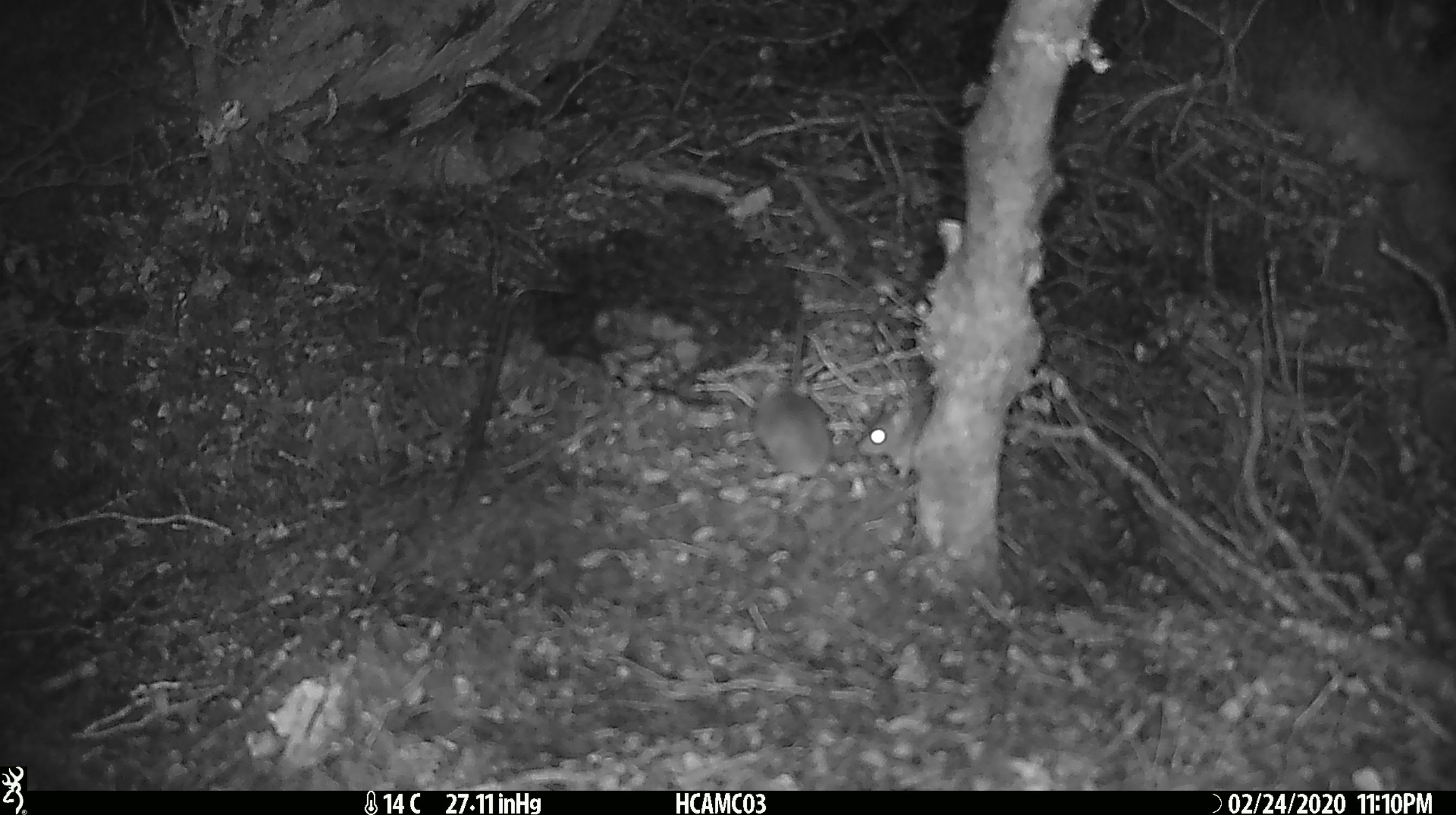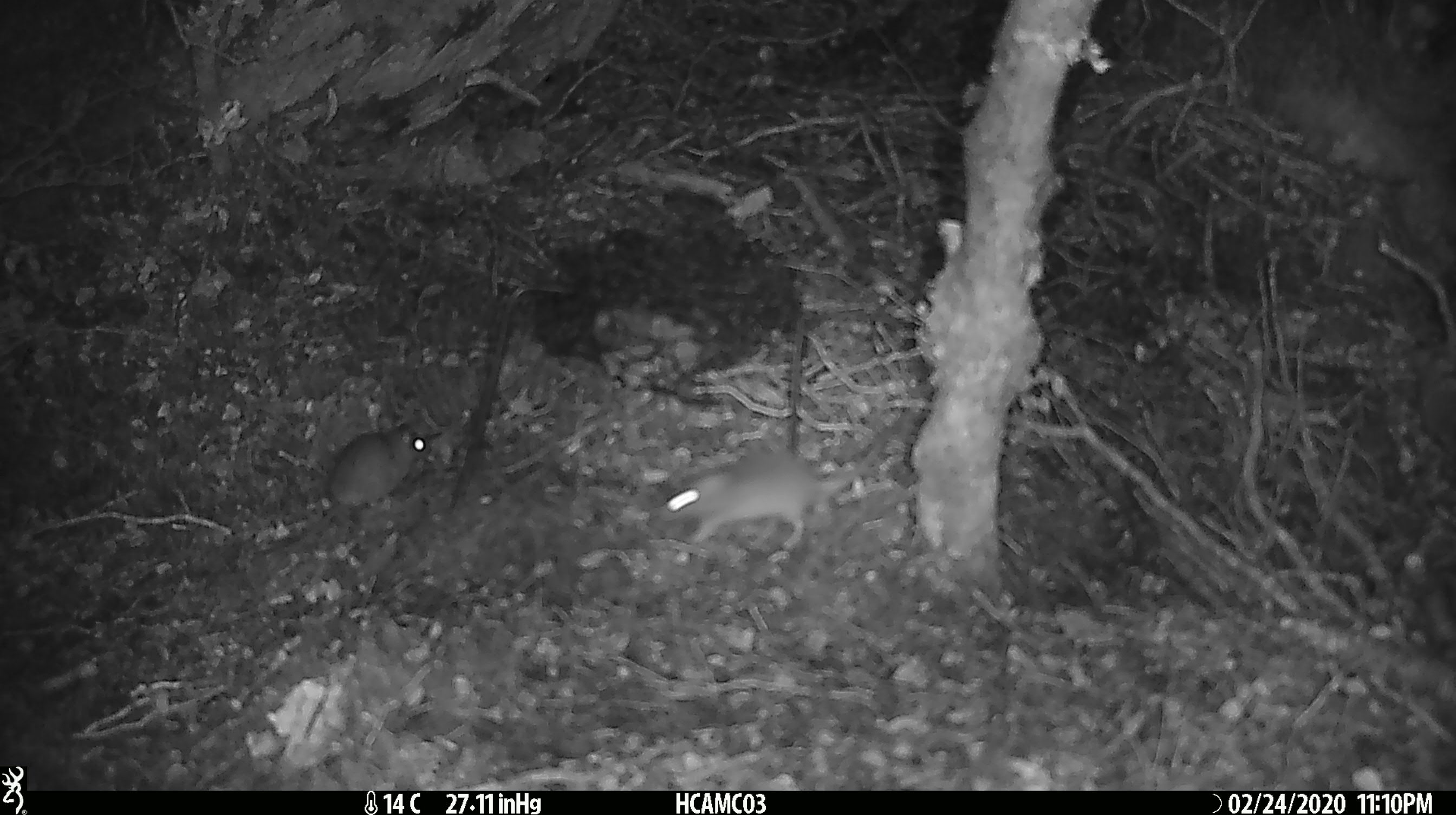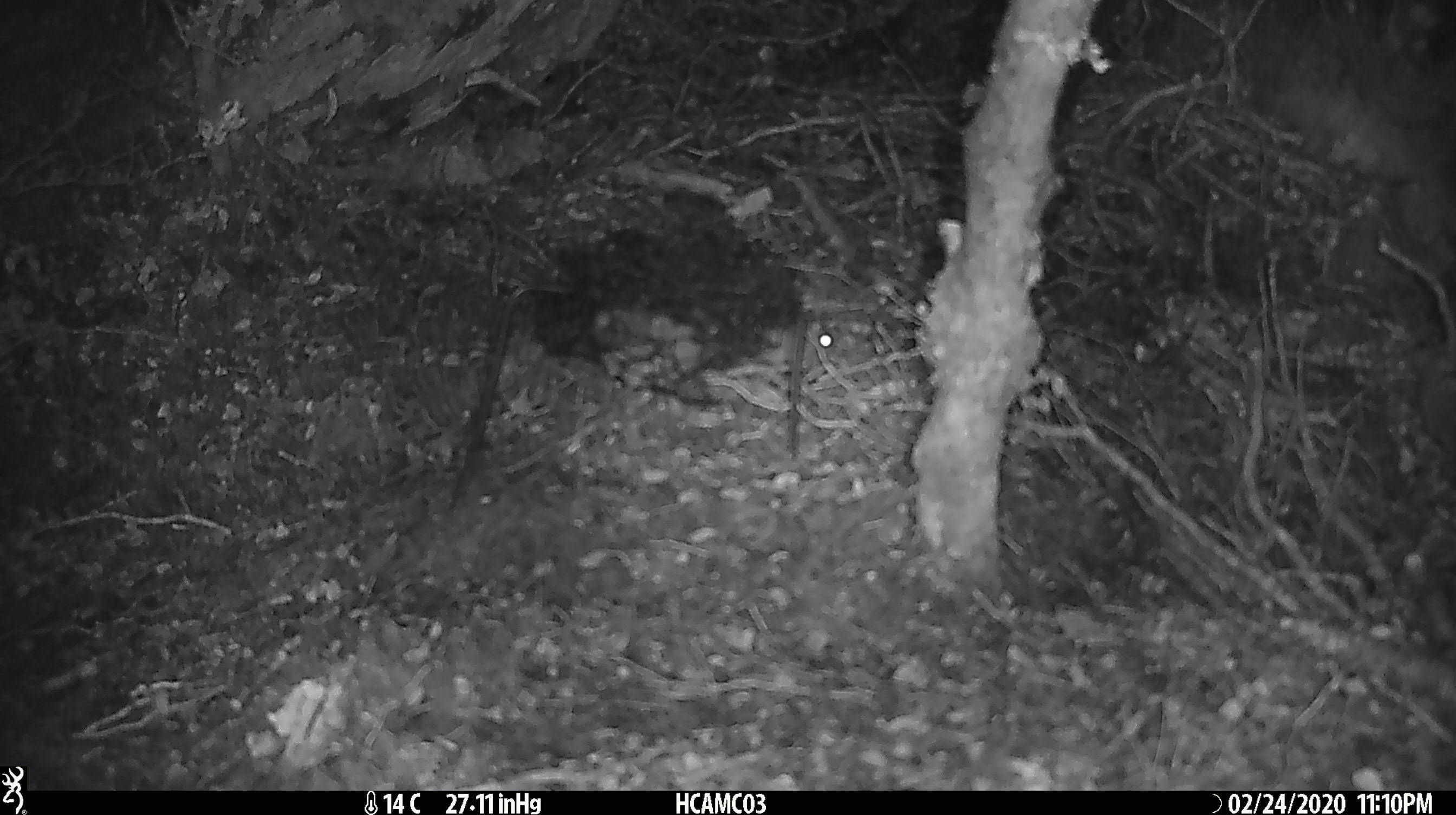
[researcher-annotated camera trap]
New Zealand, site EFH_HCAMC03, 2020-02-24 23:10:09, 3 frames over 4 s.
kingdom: Animalia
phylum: Chordata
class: Mammalia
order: Rodentia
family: Muridae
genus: Mus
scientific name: Mus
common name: mouse